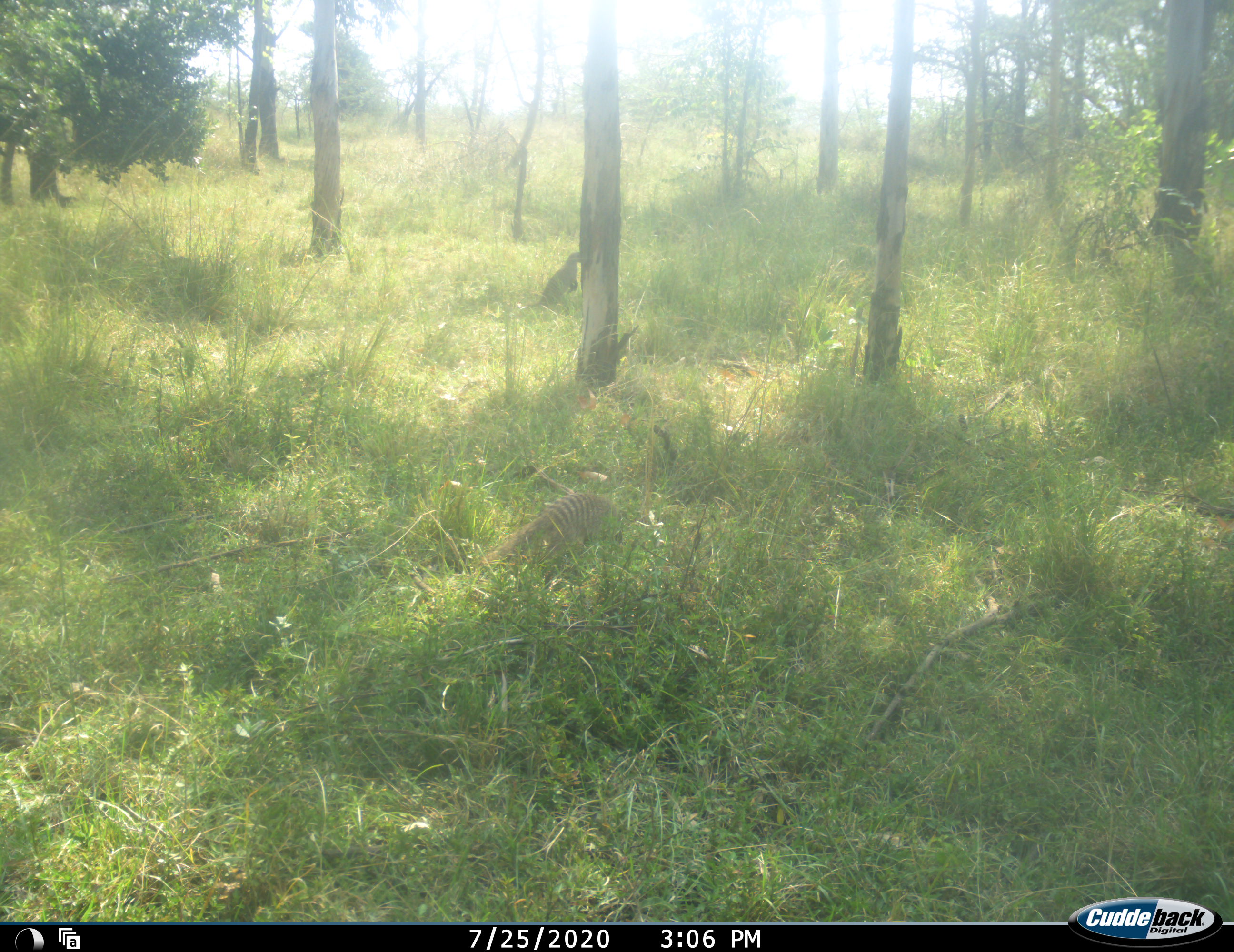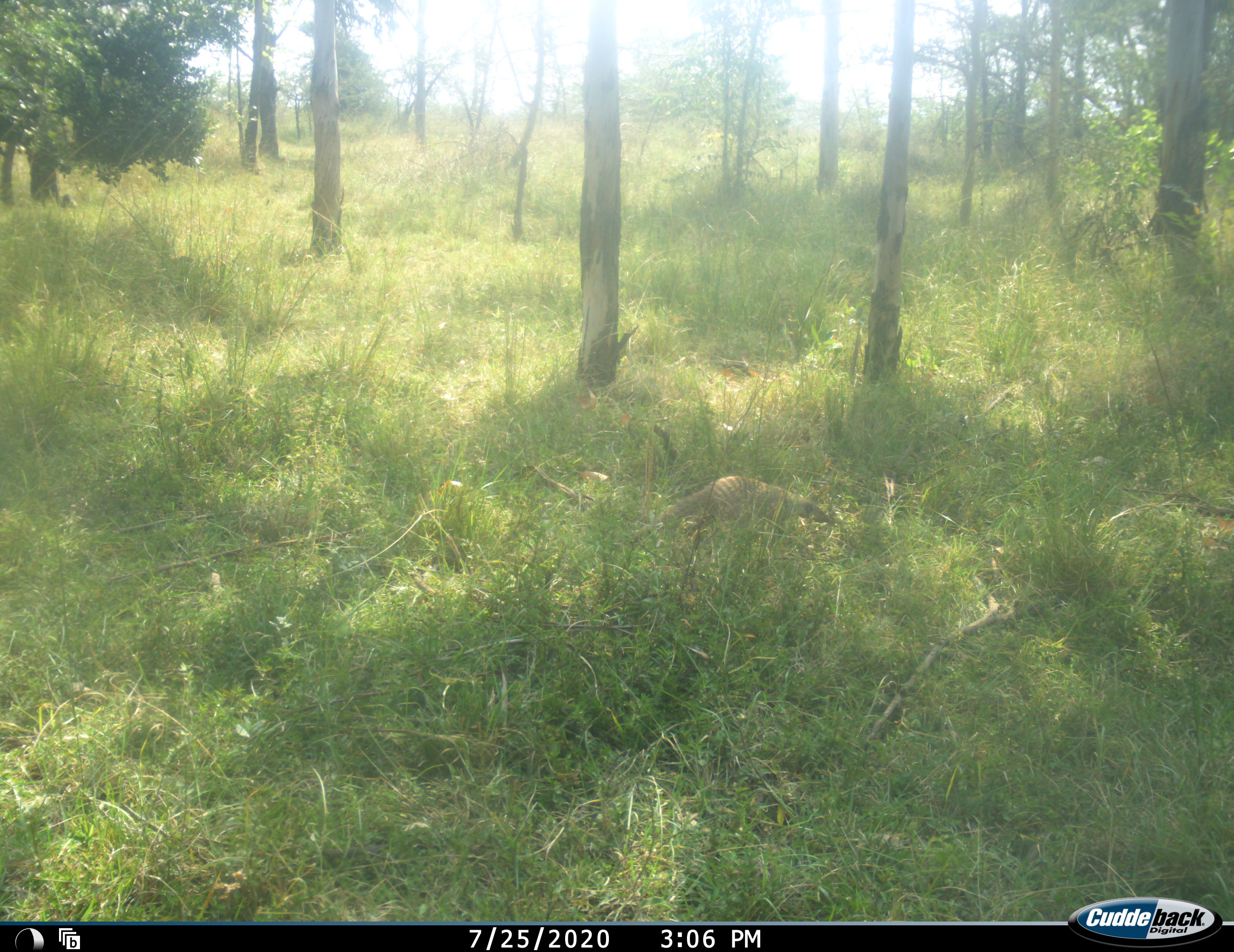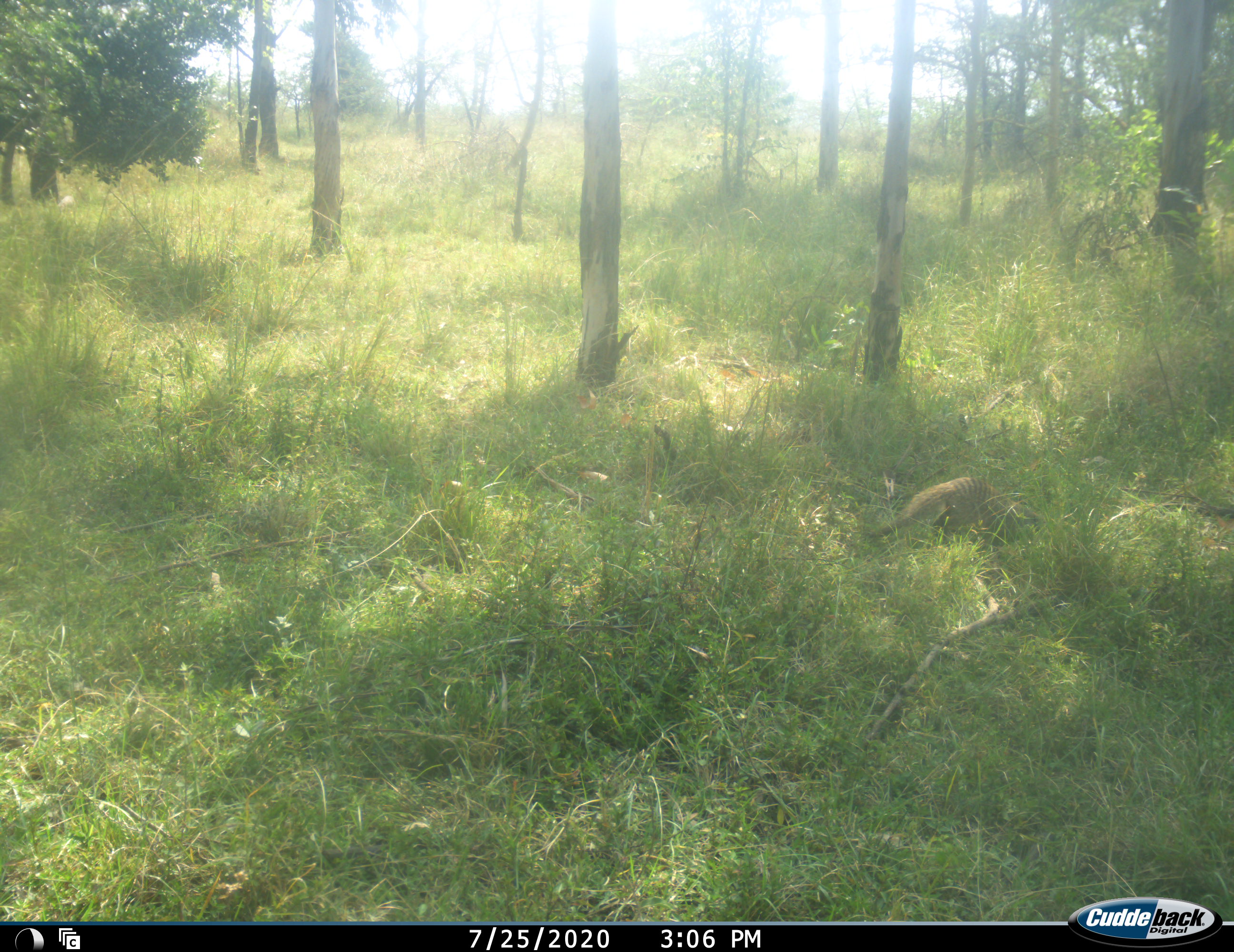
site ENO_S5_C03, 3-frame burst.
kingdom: Animalia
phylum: Chordata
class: Mammalia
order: Carnivora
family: Herpestidae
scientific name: Herpestidae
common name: mongoose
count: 2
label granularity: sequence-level